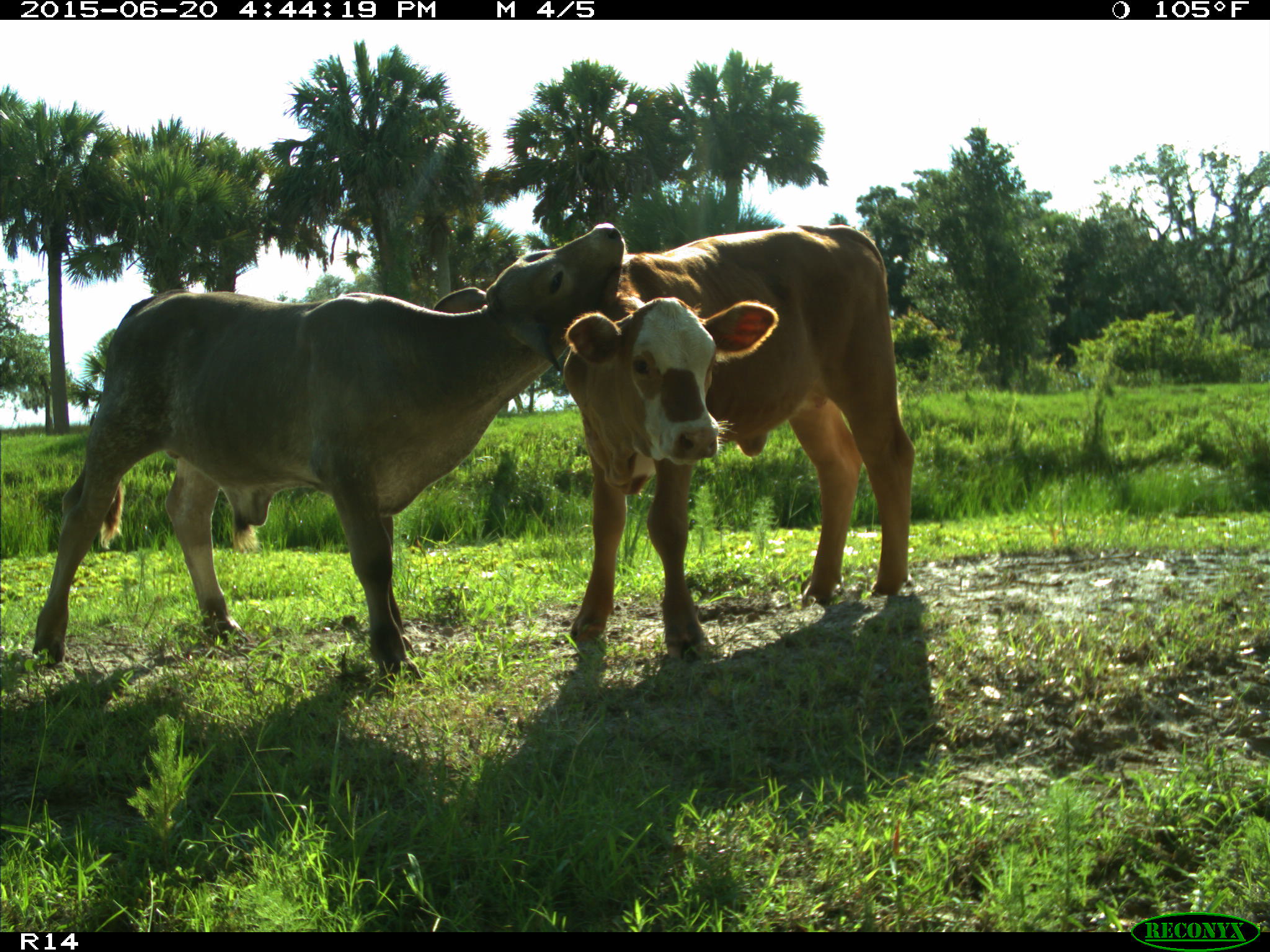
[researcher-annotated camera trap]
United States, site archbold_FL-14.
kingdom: Animalia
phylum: Chordata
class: Mammalia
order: Artiodactyla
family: Bovidae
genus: Bos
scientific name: Bos taurus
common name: domestic cow